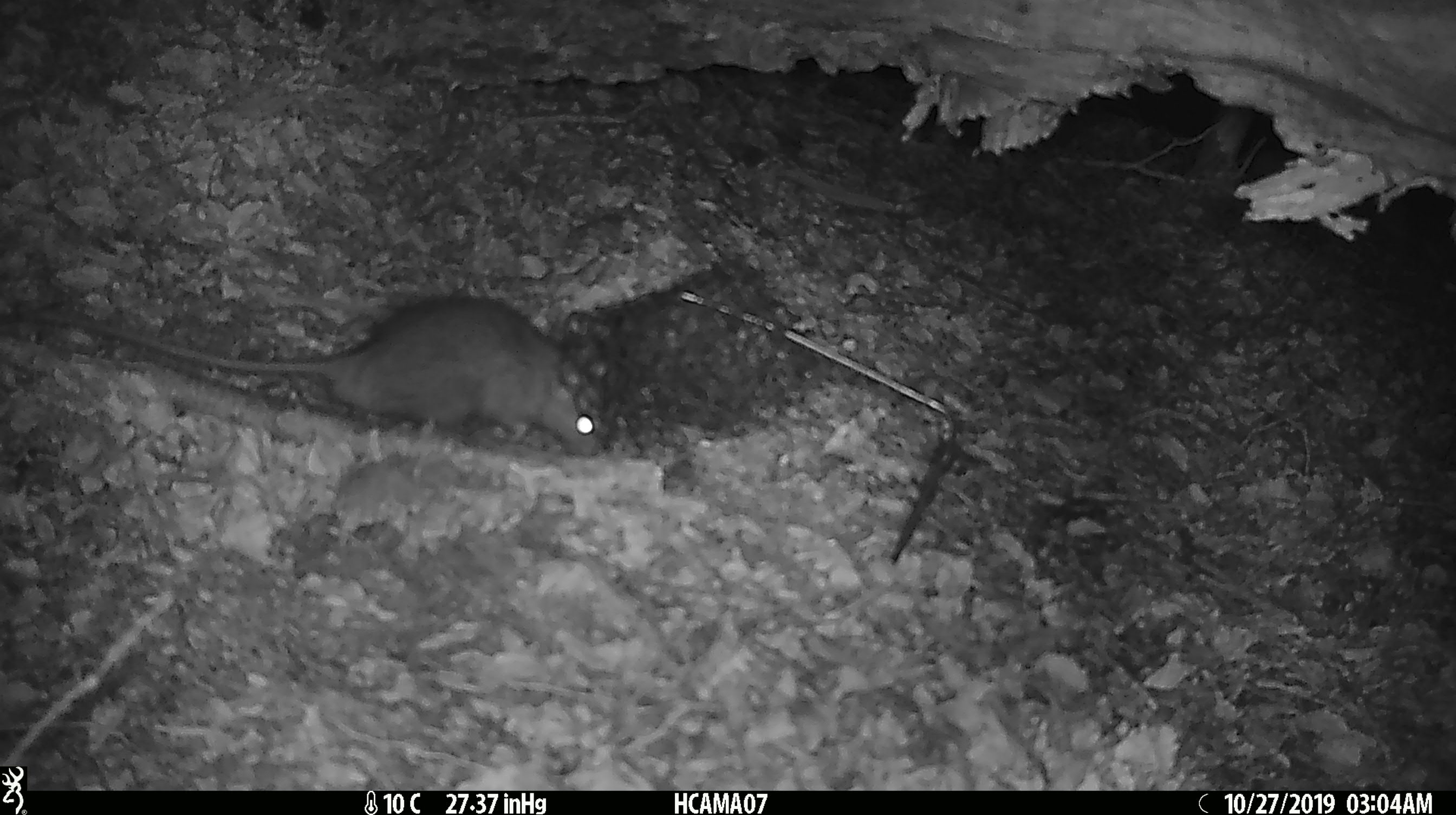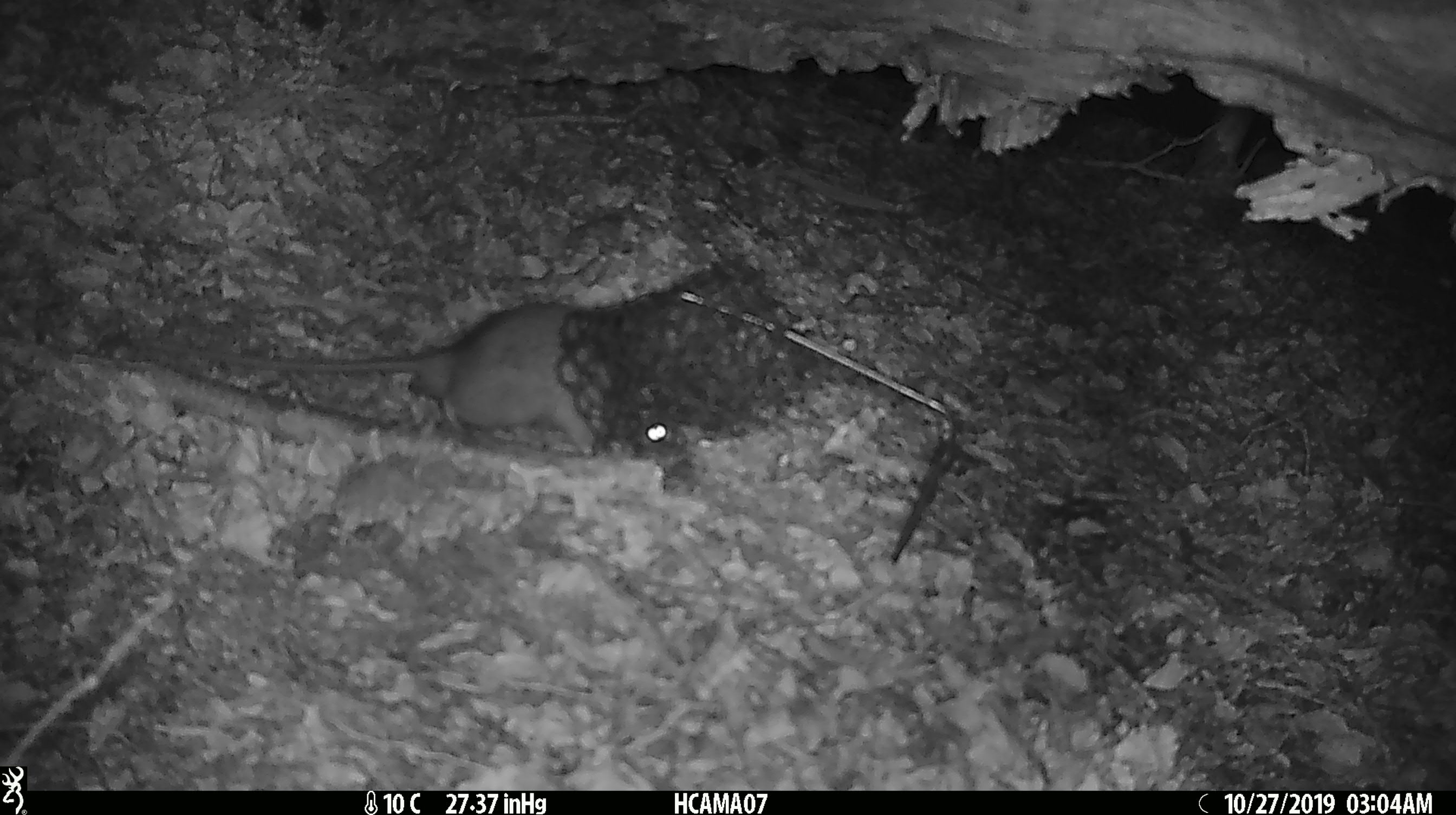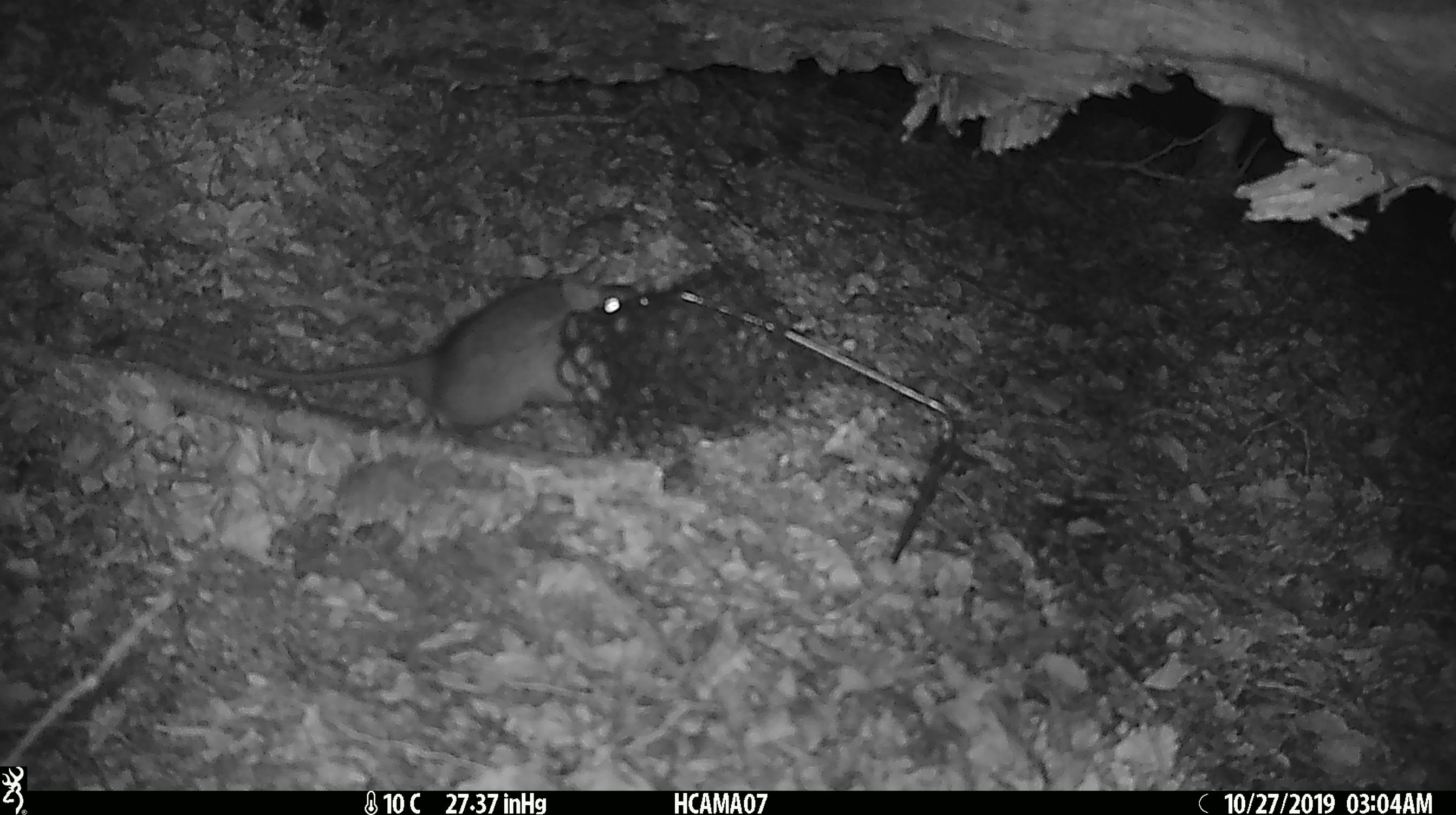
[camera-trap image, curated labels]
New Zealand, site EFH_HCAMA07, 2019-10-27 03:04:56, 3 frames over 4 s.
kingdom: Animalia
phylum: Chordata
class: Mammalia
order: Rodentia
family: Muridae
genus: Rattus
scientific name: Rattus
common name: rat